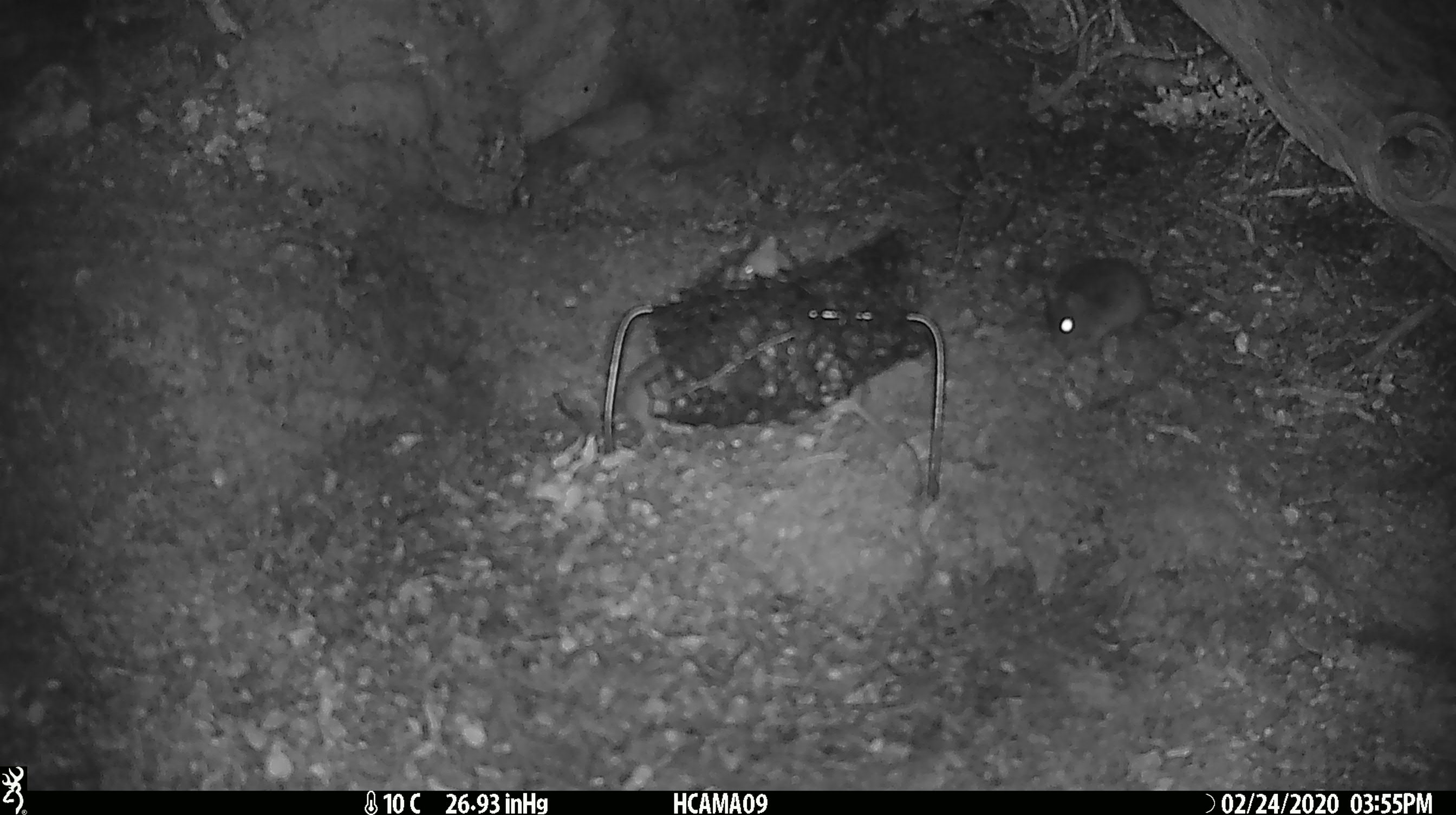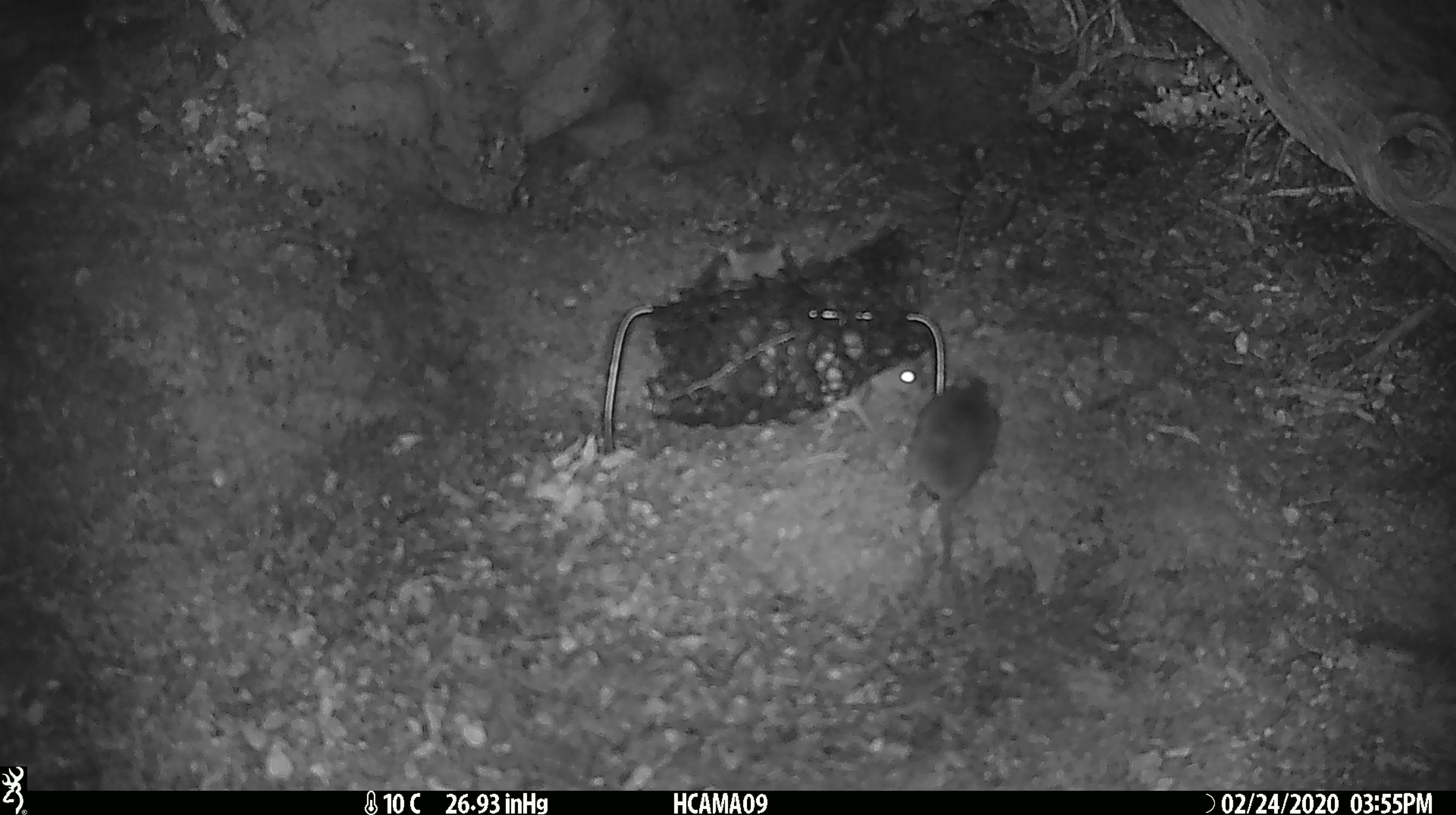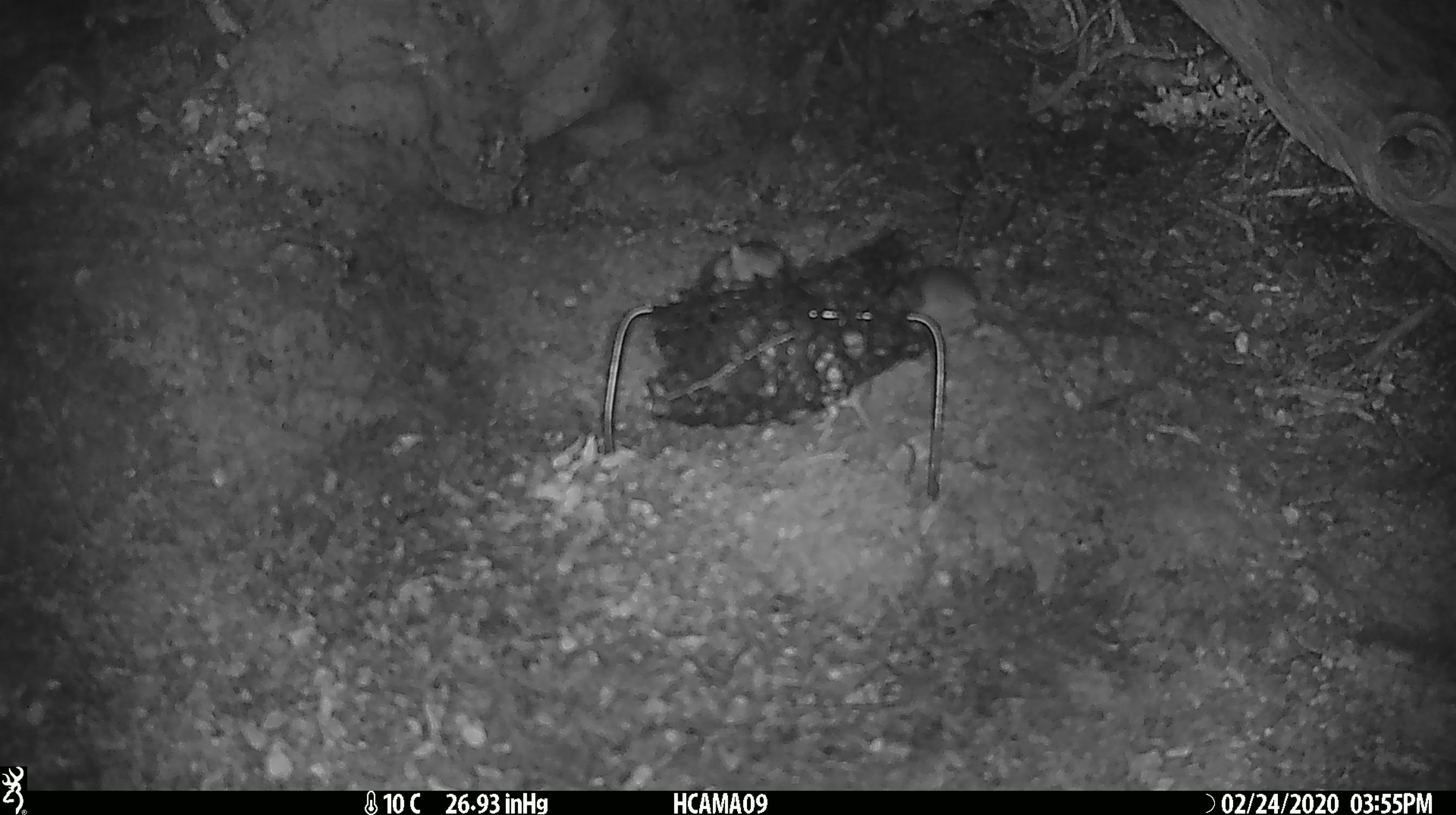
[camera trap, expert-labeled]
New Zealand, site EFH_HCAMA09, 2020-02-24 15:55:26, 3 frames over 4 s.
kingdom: Animalia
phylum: Chordata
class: Mammalia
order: Rodentia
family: Muridae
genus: Mus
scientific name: Mus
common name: mouse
Mouse (Mus).